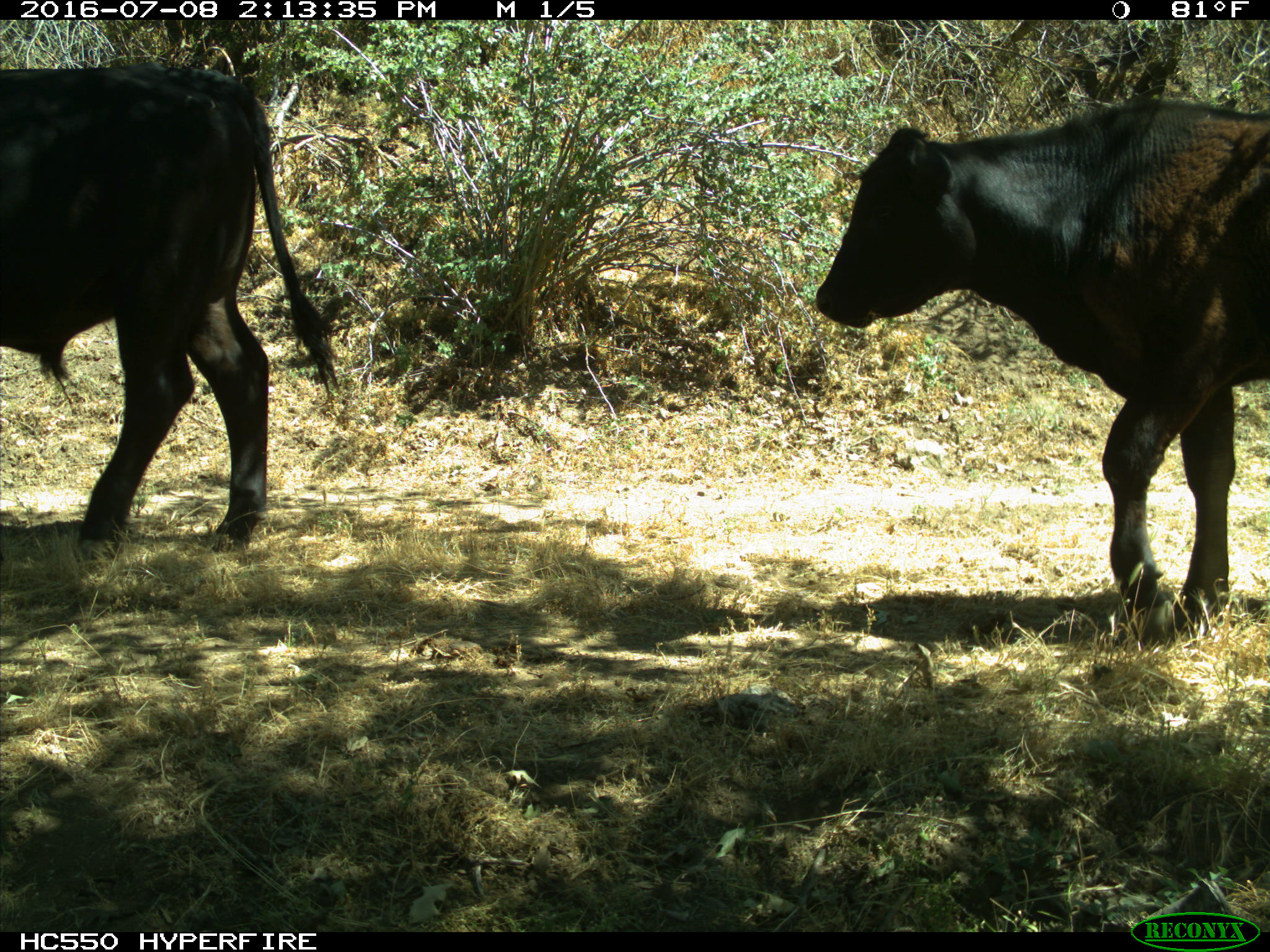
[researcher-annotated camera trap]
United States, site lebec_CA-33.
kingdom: Animalia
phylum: Chordata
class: Mammalia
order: Artiodactyla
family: Bovidae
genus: Bos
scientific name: Bos taurus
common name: domestic cow